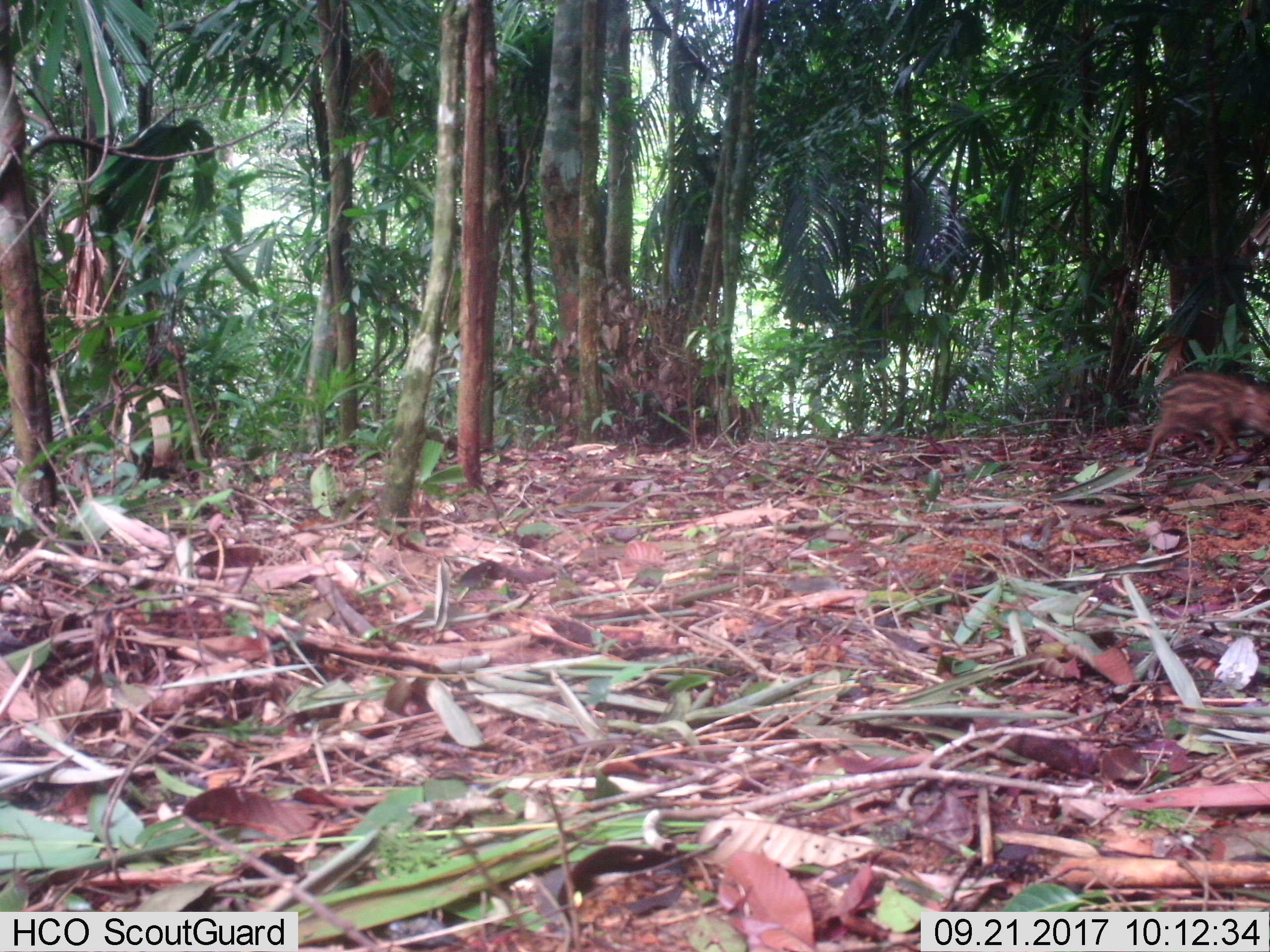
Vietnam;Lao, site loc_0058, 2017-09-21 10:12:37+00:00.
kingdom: Animalia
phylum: Chordata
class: Mammalia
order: Artiodactyla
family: Suidae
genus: Sus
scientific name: Sus scrofa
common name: eurasian wild pig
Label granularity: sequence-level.